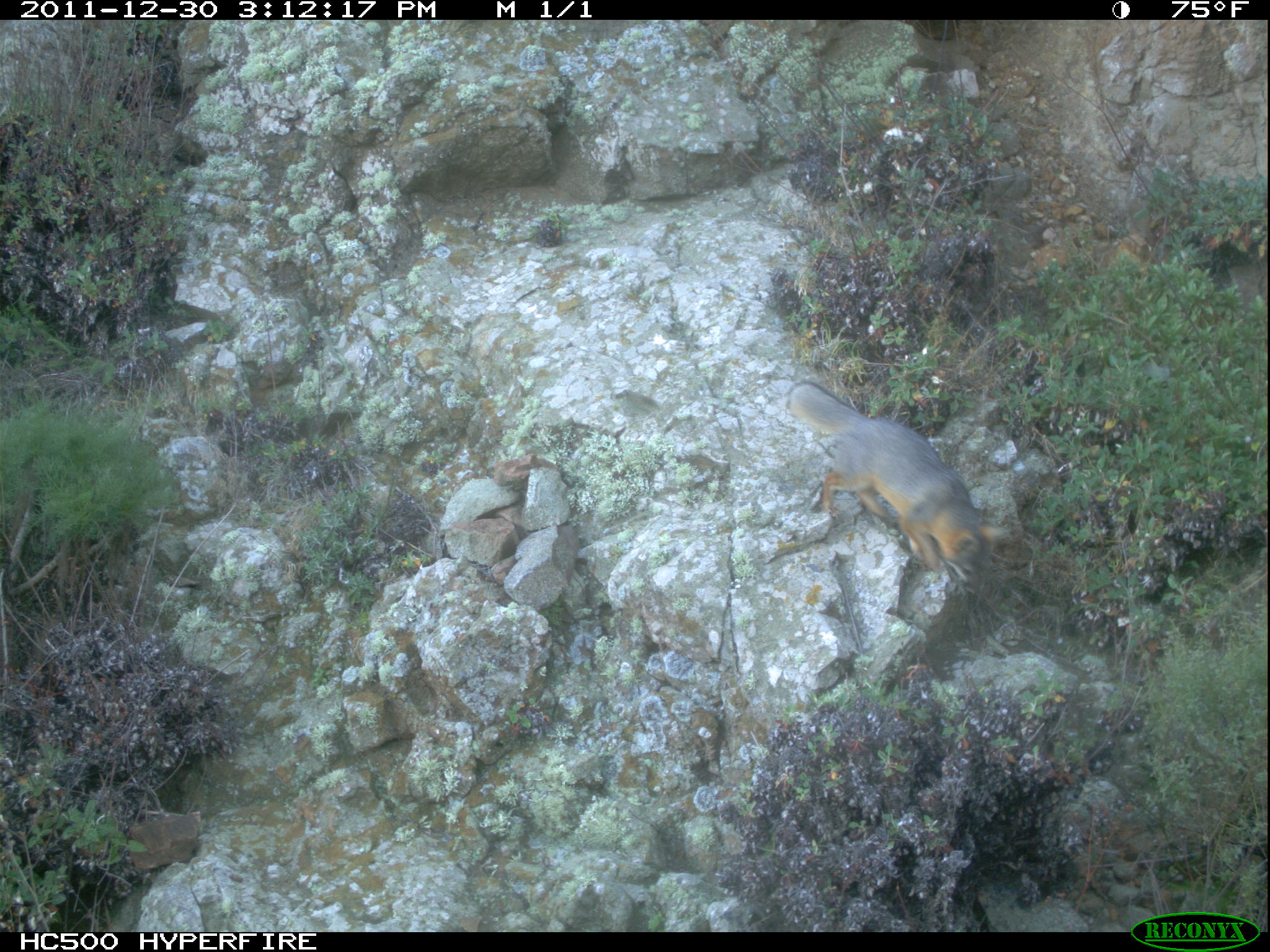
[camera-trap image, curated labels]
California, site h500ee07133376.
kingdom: Animalia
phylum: Chordata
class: Mammalia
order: Carnivora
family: Canidae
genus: Urocyon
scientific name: Urocyon littoralis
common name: island fox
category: fox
Fox (island fox) (Urocyon littoralis).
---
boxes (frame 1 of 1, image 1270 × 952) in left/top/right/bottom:
fox: 786/380/1008/595